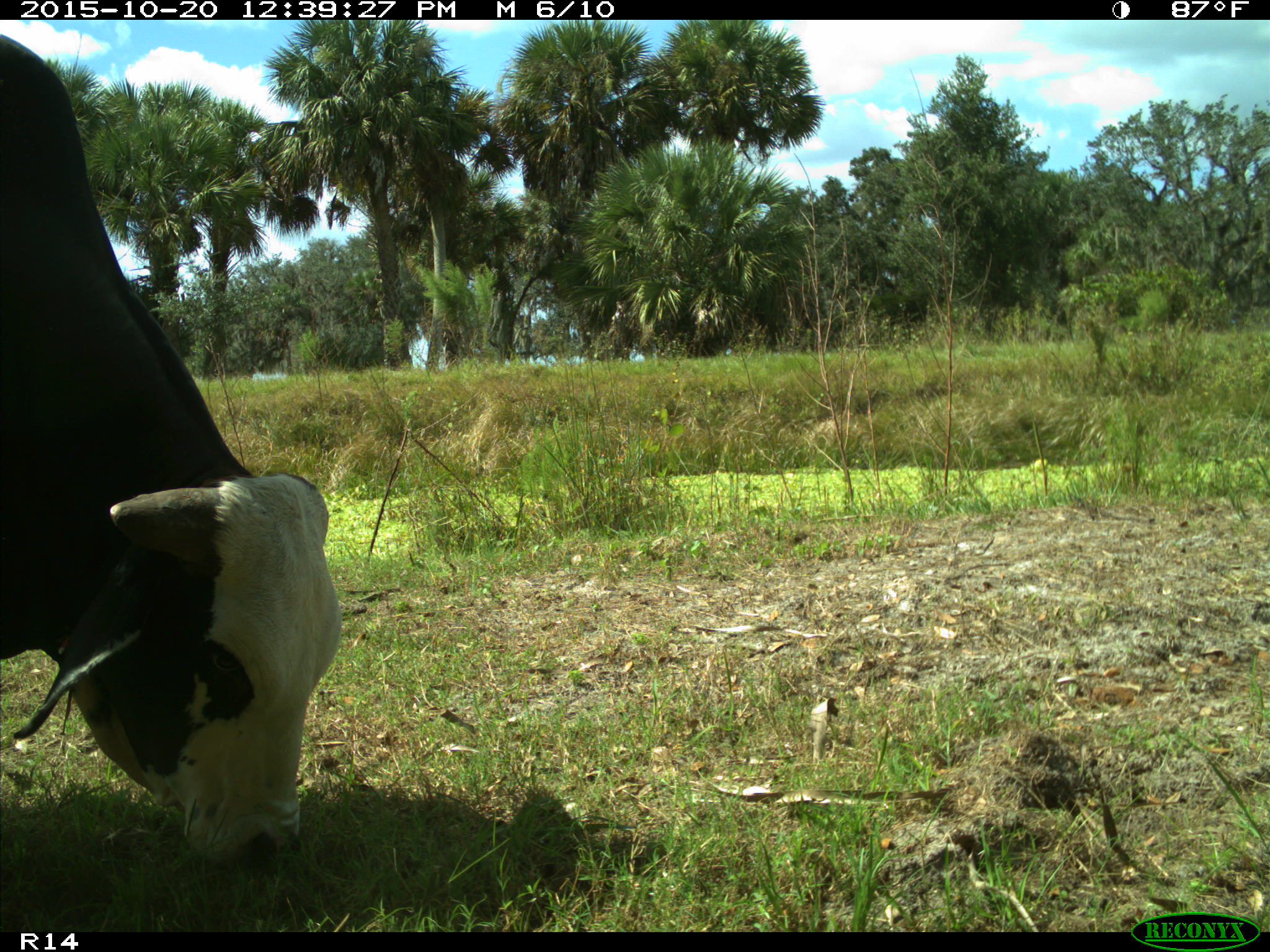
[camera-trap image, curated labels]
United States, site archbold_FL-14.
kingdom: Animalia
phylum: Chordata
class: Mammalia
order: Artiodactyla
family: Bovidae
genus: Bos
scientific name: Bos taurus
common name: domestic cow